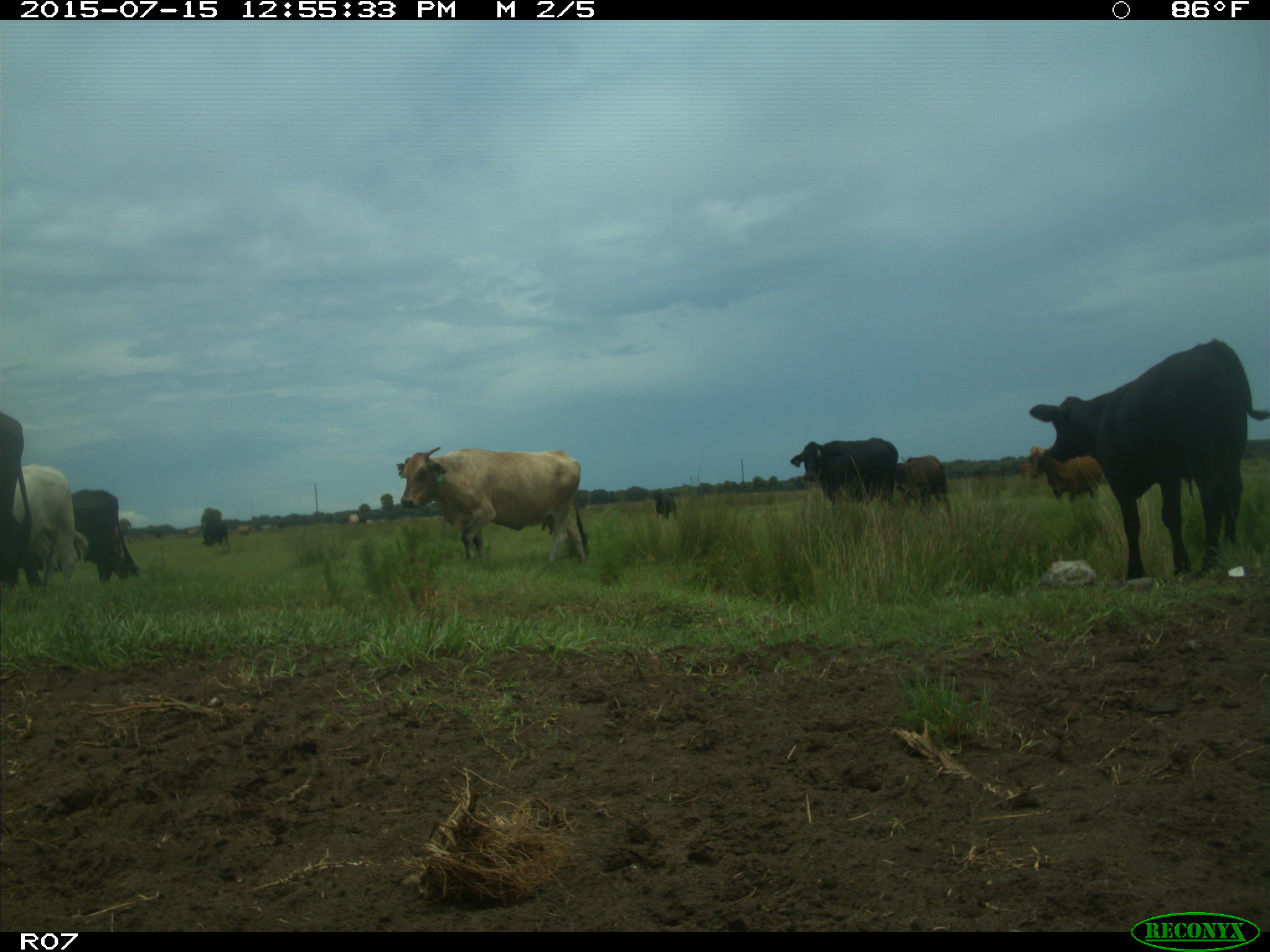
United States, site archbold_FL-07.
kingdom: Animalia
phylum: Chordata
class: Mammalia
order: Artiodactyla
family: Bovidae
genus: Bos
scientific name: Bos taurus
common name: domestic cow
Bos taurus (domestic cow).